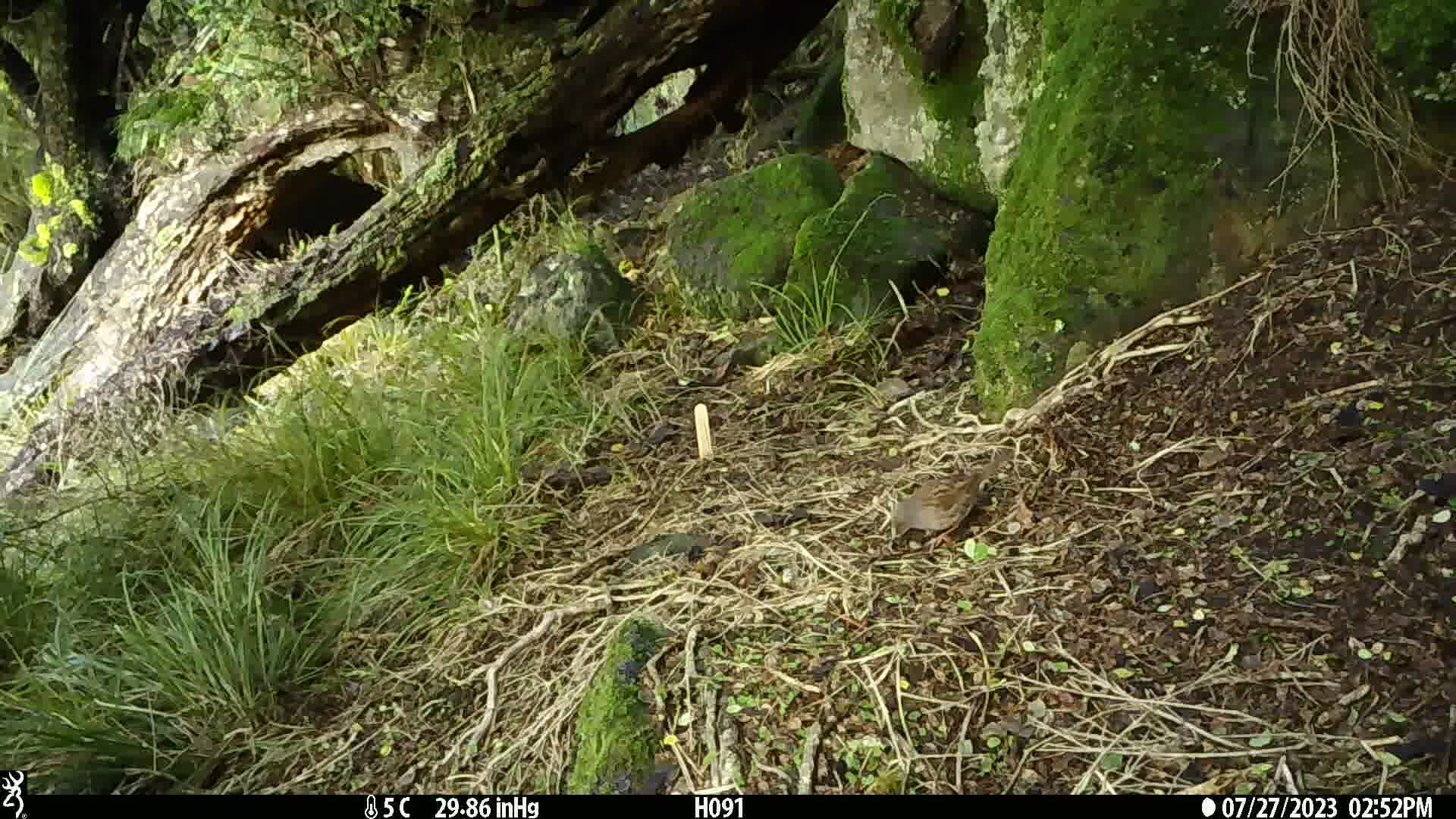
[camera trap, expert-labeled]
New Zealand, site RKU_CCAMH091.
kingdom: Animalia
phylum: Chordata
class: Aves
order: Passeriformes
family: Prunellidae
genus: Prunella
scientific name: Prunella modularis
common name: dunnock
Dunnock (Prunella modularis).